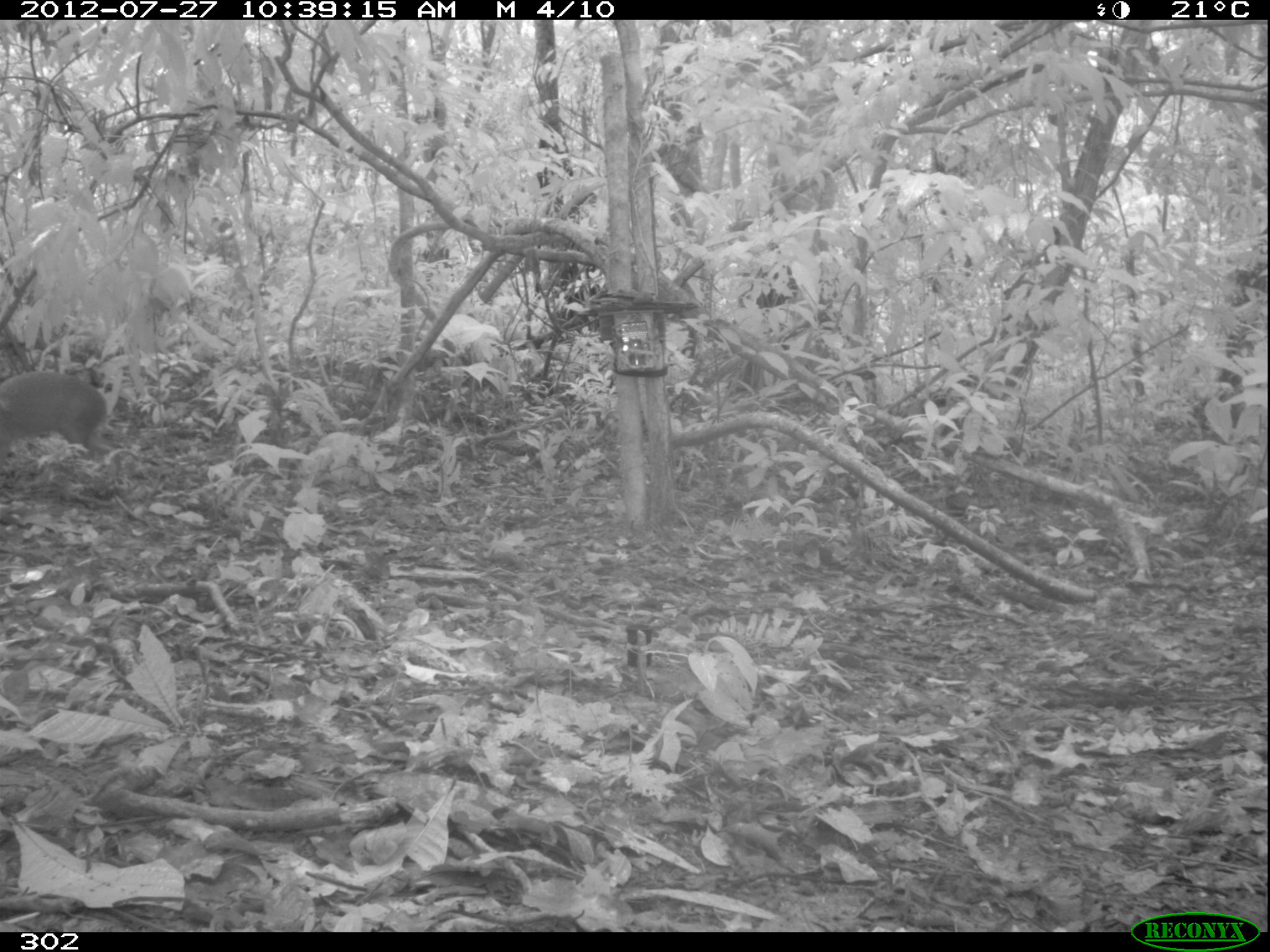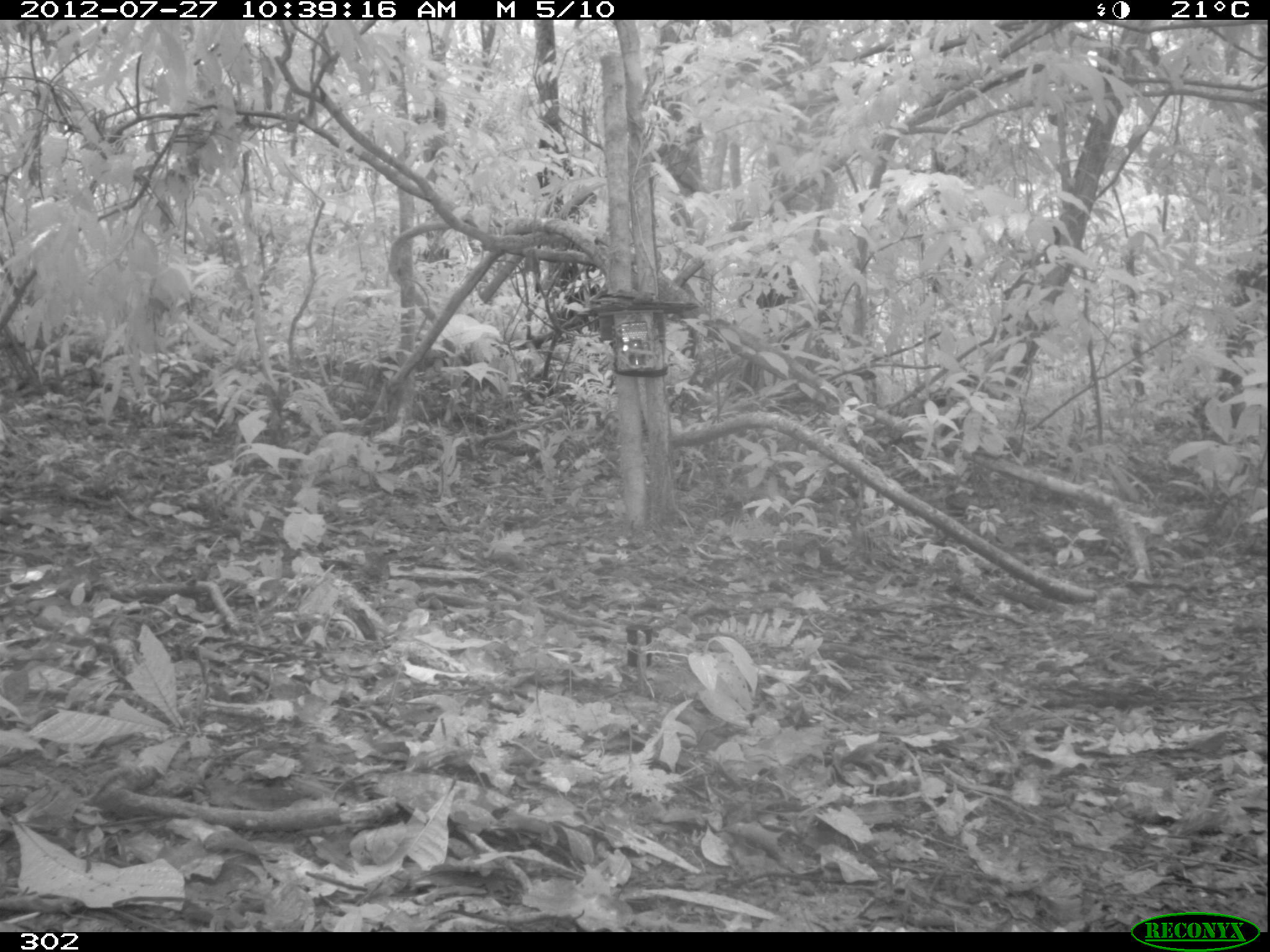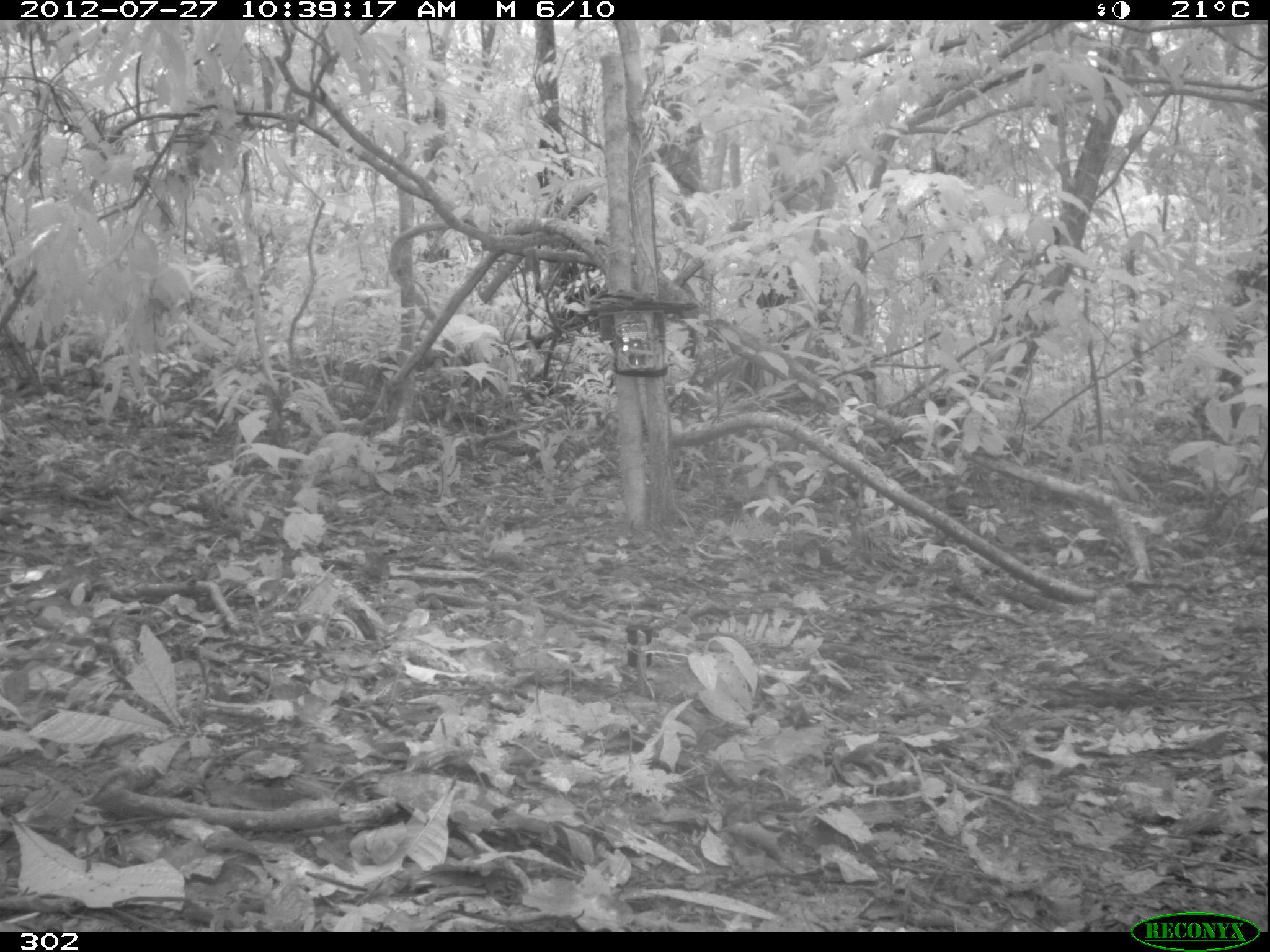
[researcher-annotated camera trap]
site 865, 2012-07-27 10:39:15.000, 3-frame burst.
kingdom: Animalia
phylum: Chordata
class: Mammalia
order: Rodentia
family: Dasyproctidae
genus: Dasyprocta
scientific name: Dasyprocta punctata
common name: central american agouti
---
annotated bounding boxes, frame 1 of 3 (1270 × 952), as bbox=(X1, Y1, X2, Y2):
dasyprocta punctata: bbox=(0, 371, 111, 467)